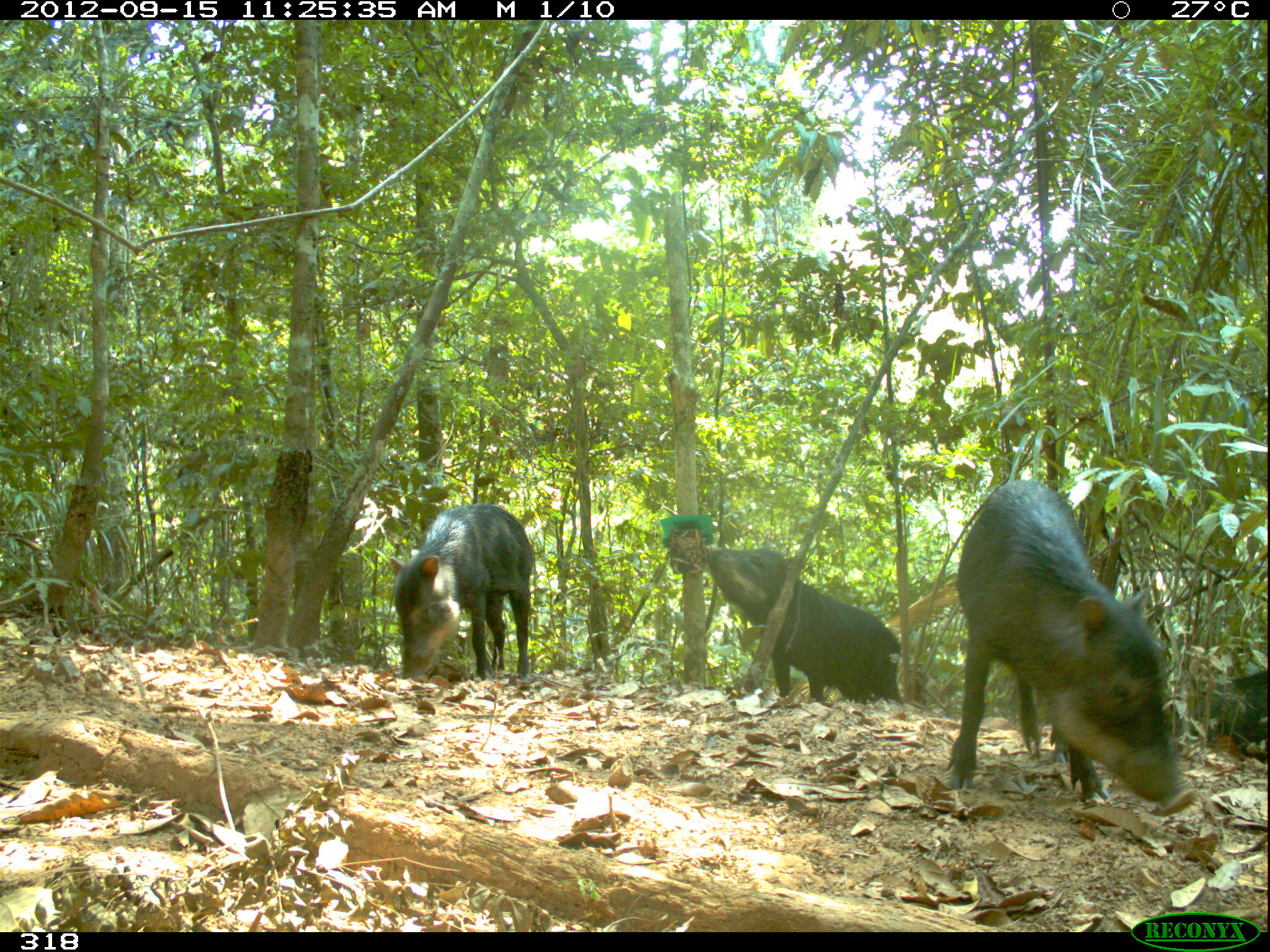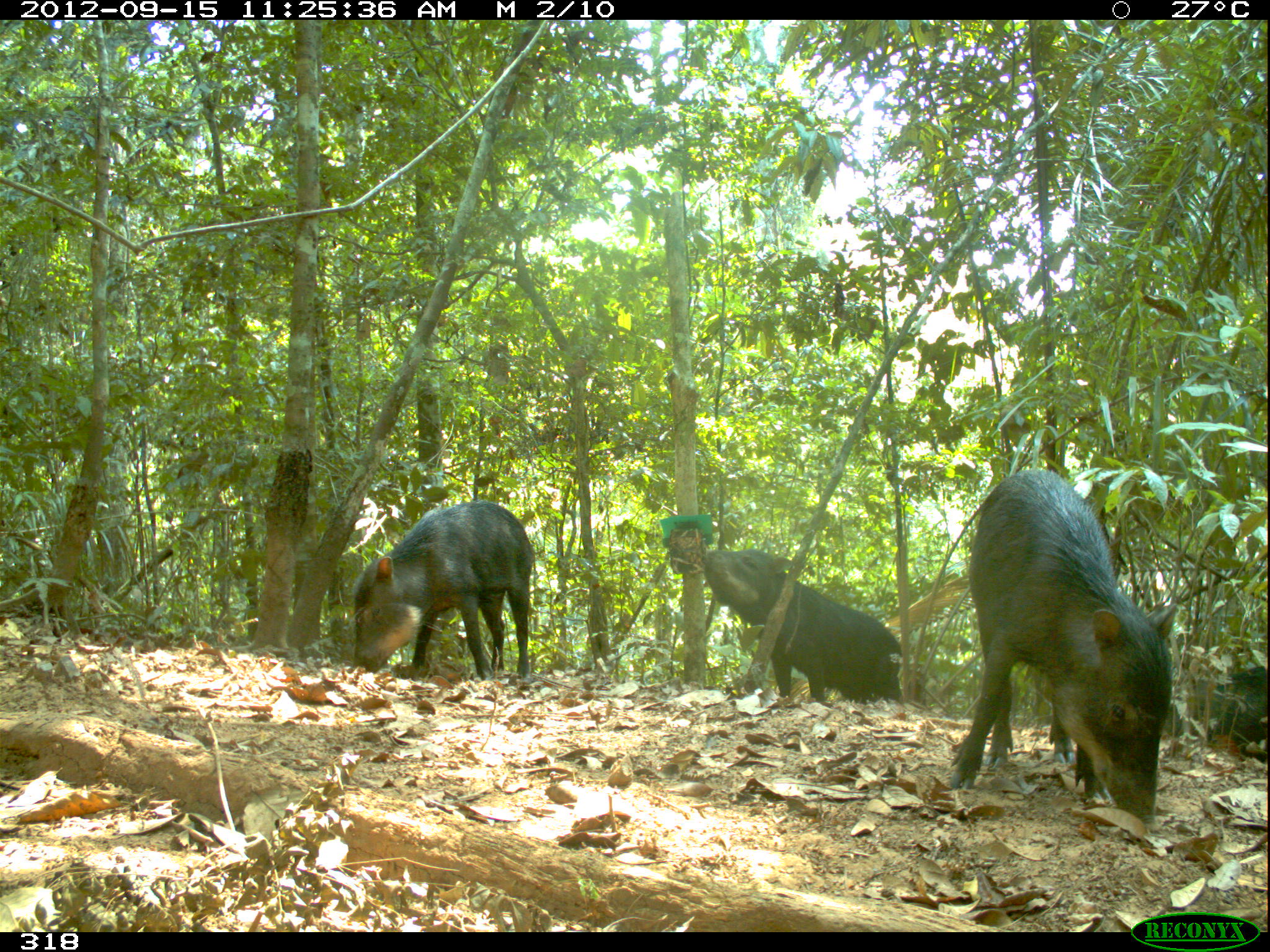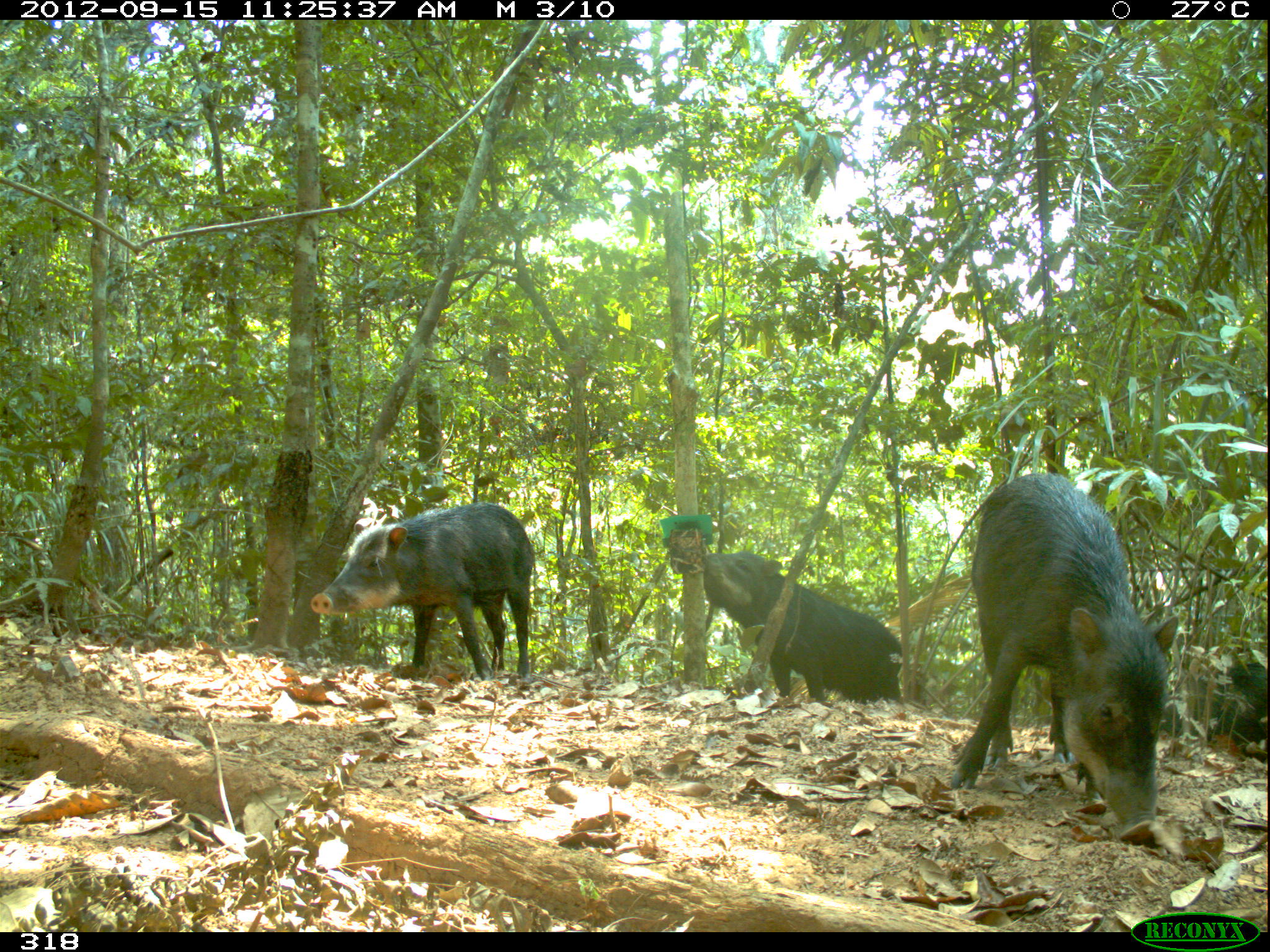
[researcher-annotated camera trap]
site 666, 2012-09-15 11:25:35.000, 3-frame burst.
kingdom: Animalia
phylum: Chordata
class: Mammalia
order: Artiodactyla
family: Tayassuidae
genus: Tayassu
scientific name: Tayassu pecari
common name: white-lipped peccary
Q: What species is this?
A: Tayassu pecari (white-lipped peccary).